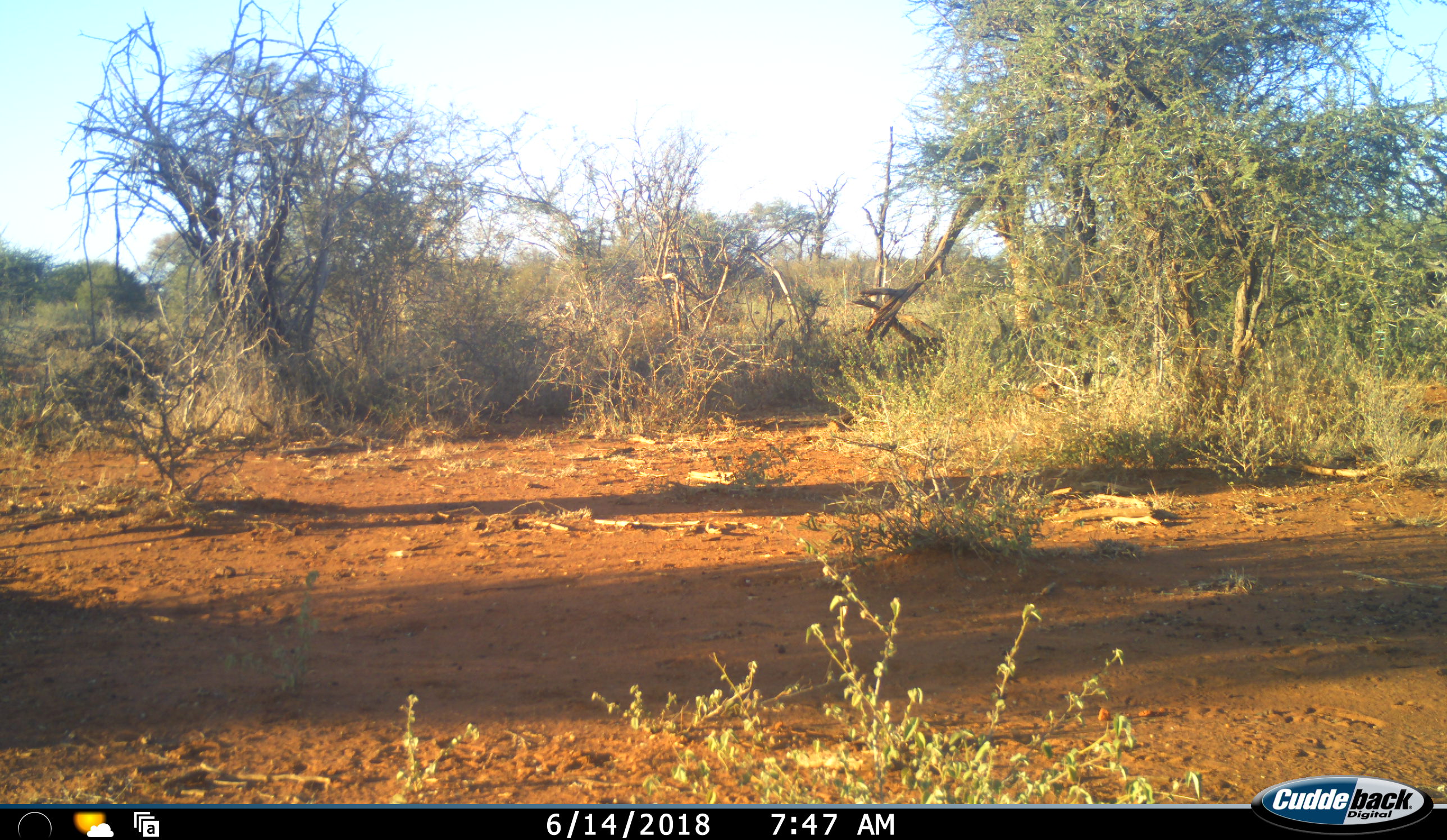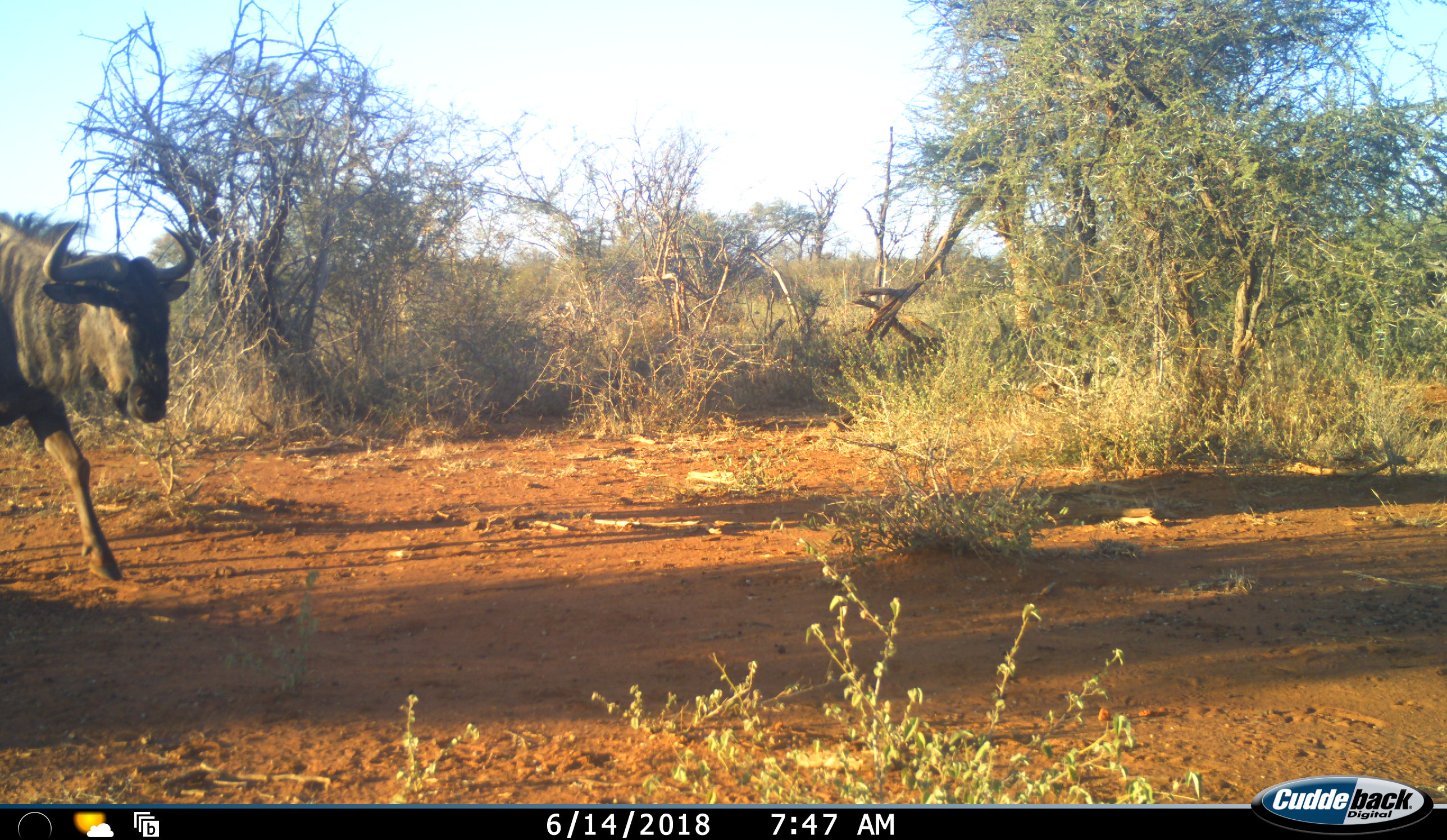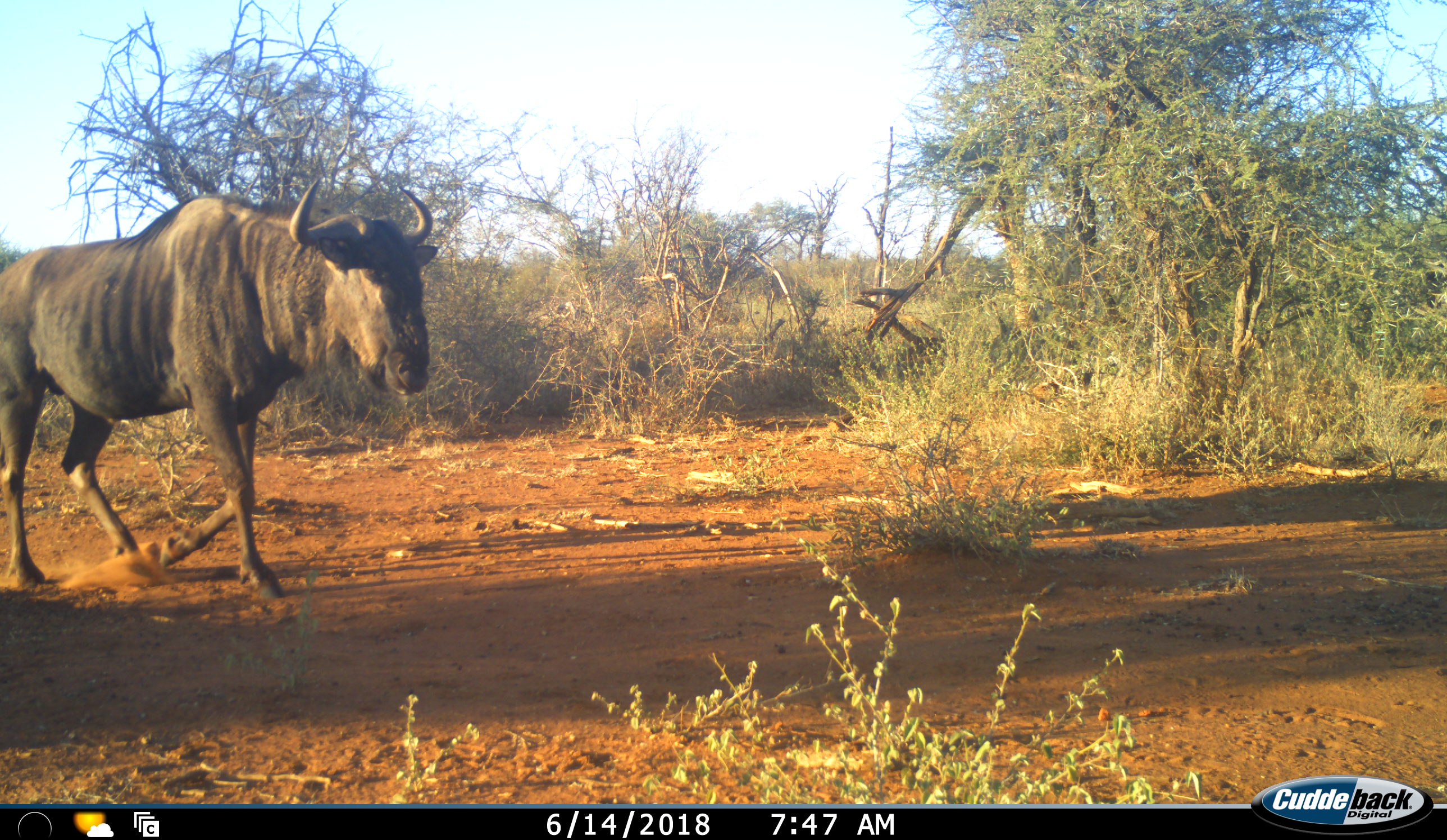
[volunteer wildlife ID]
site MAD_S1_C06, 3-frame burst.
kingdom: Animalia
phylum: Chordata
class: Mammalia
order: Artiodactyla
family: Bovidae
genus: Connochaetes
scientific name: Connochaetes taurinus taurinus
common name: blue wildebeest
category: wildebeestblue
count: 1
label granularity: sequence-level